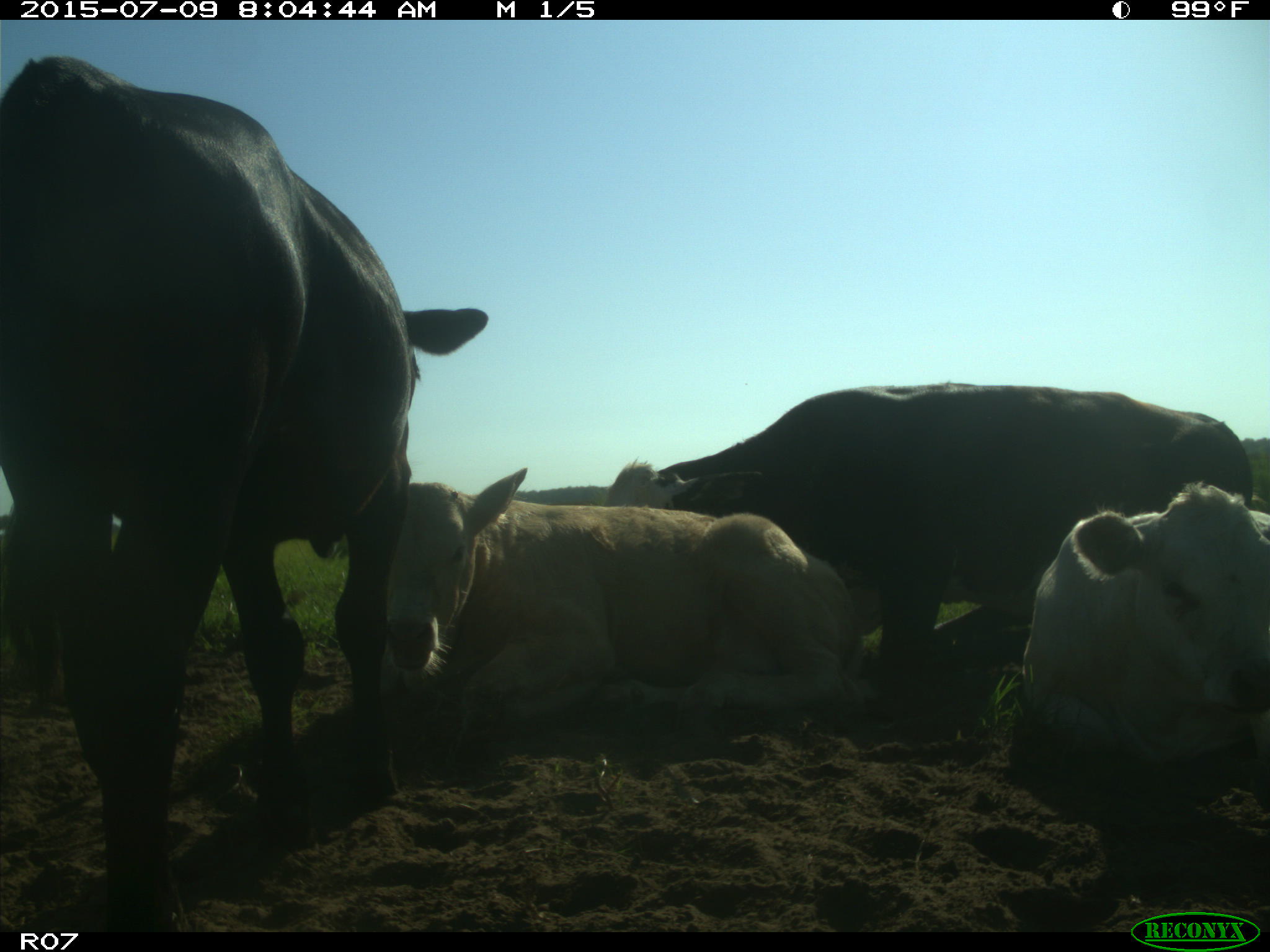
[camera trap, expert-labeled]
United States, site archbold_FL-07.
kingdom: Animalia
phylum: Chordata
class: Mammalia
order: Artiodactyla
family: Bovidae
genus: Bos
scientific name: Bos taurus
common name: domestic cow